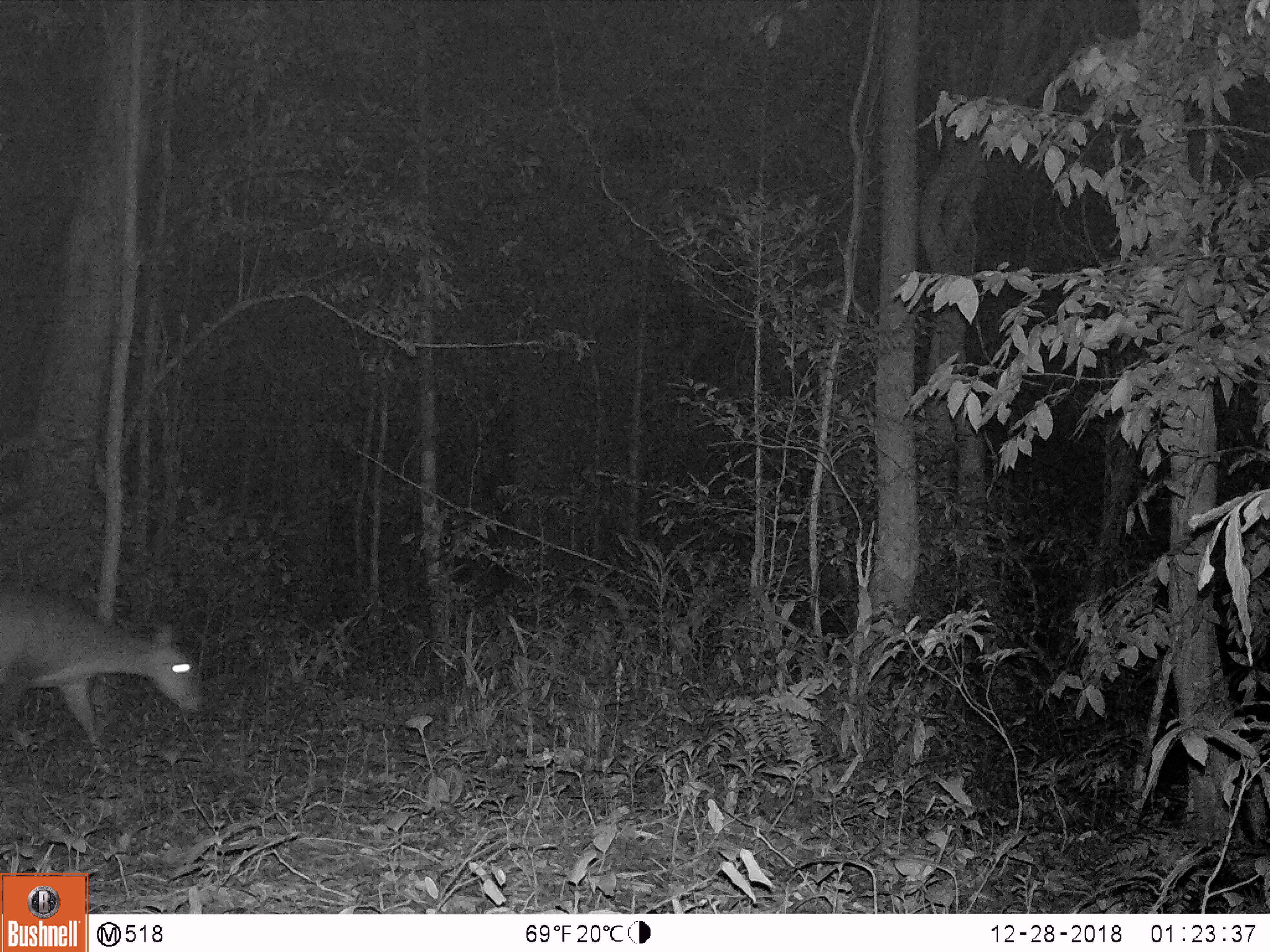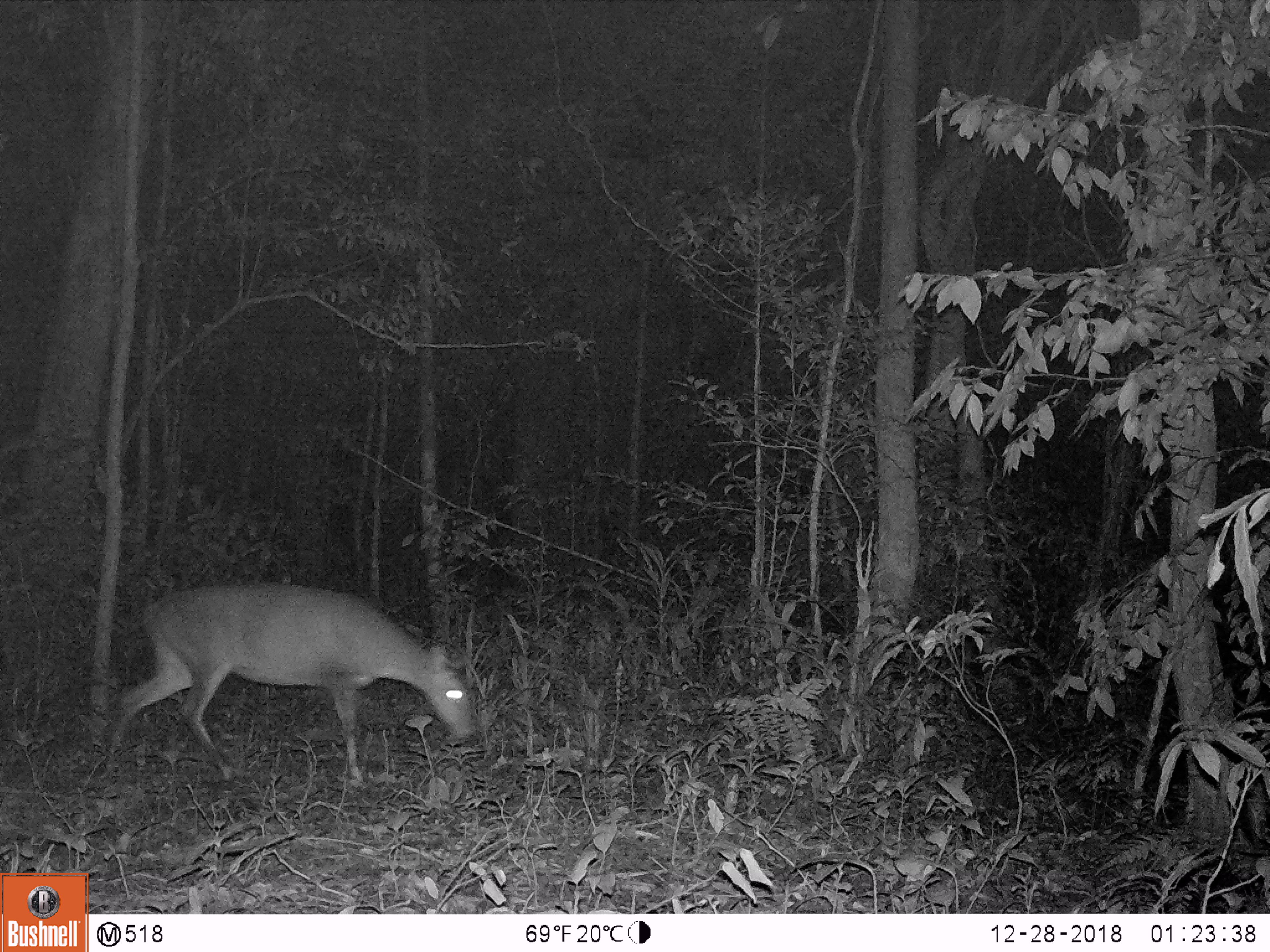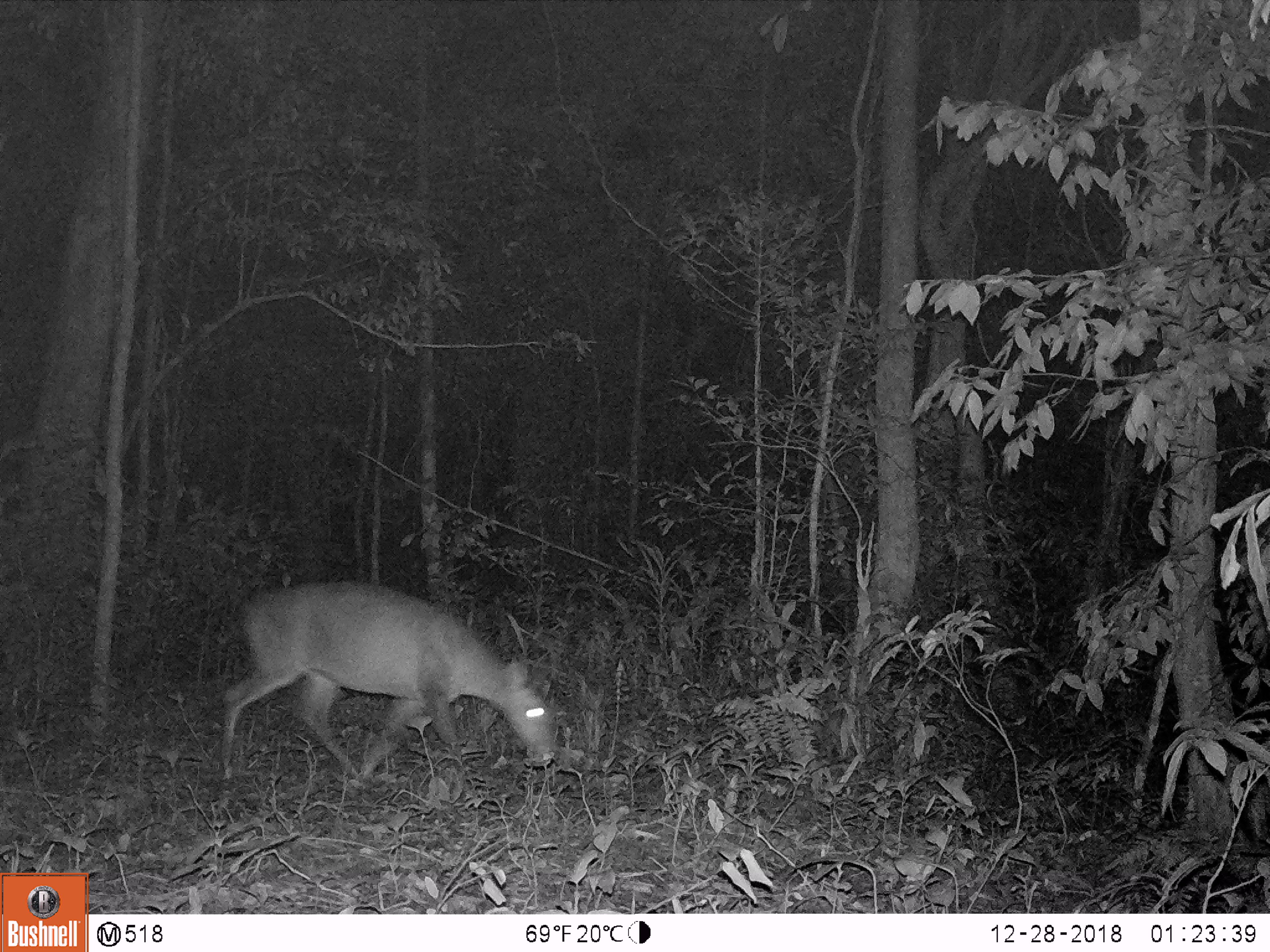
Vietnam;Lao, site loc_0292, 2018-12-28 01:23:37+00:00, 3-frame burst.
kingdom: Animalia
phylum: Chordata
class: Mammalia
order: Artiodactyla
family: Cervidae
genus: Muntiacus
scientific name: Muntiacus vuquangensis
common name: large-antlered muntjac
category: large antlered muntjac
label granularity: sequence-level